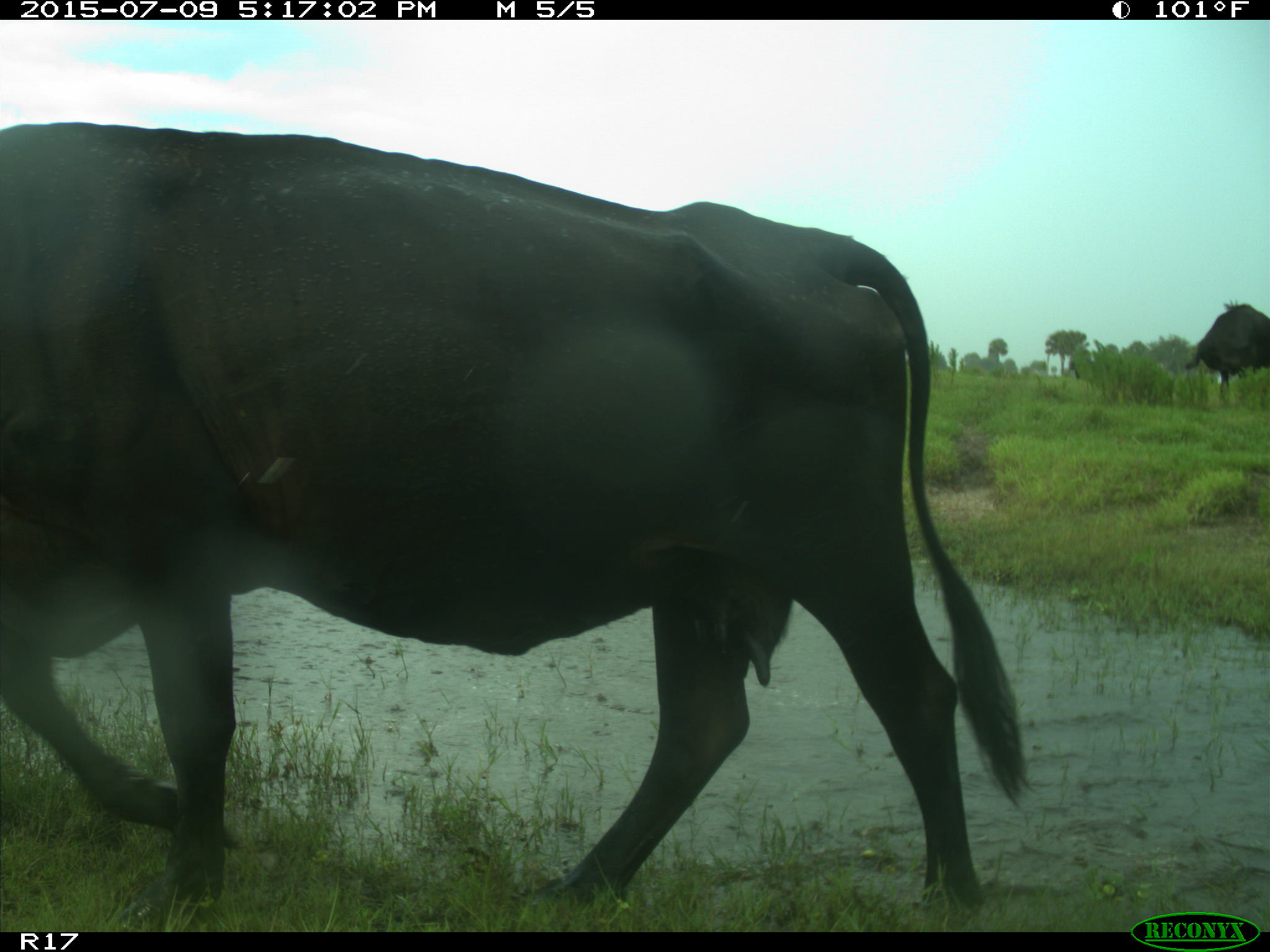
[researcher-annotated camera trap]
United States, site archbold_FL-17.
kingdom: Animalia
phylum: Chordata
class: Mammalia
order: Artiodactyla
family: Bovidae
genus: Bos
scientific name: Bos taurus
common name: domestic cow